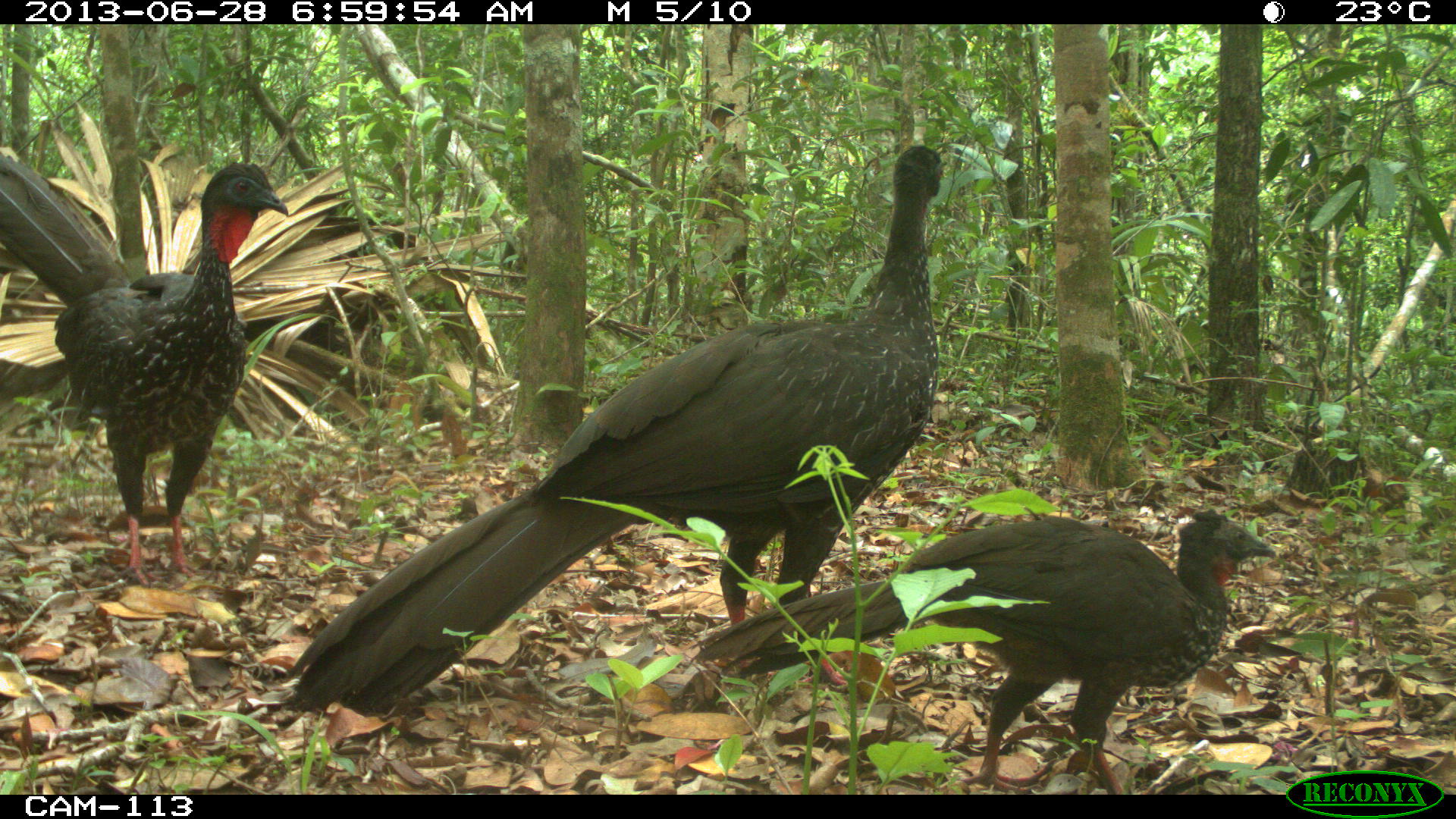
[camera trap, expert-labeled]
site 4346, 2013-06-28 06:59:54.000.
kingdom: Animalia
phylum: Chordata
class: Aves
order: Galliformes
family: Cracidae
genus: Penelope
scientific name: Penelope purpurascens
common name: crested guan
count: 4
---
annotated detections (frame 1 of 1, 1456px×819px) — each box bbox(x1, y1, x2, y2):
penelope purpurascens: bbox(278, 143, 946, 716); bbox(688, 510, 1275, 790); bbox(0, 158, 289, 588)